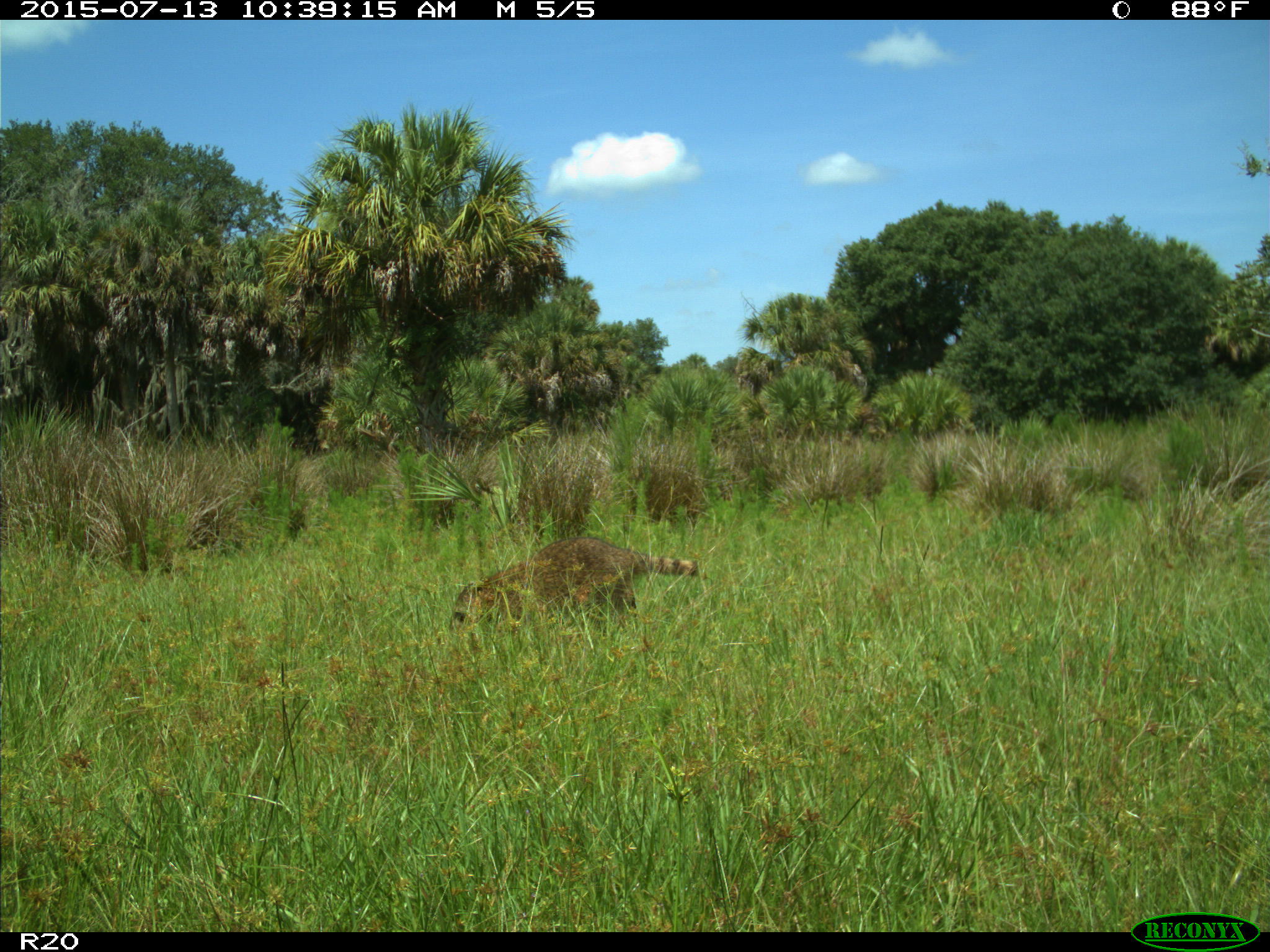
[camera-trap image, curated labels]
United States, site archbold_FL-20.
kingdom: Animalia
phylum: Chordata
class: Mammalia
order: Carnivora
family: Procyonidae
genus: Procyon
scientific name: Procyon lotor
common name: common raccoon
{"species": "Procyon lotor (common raccoon)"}